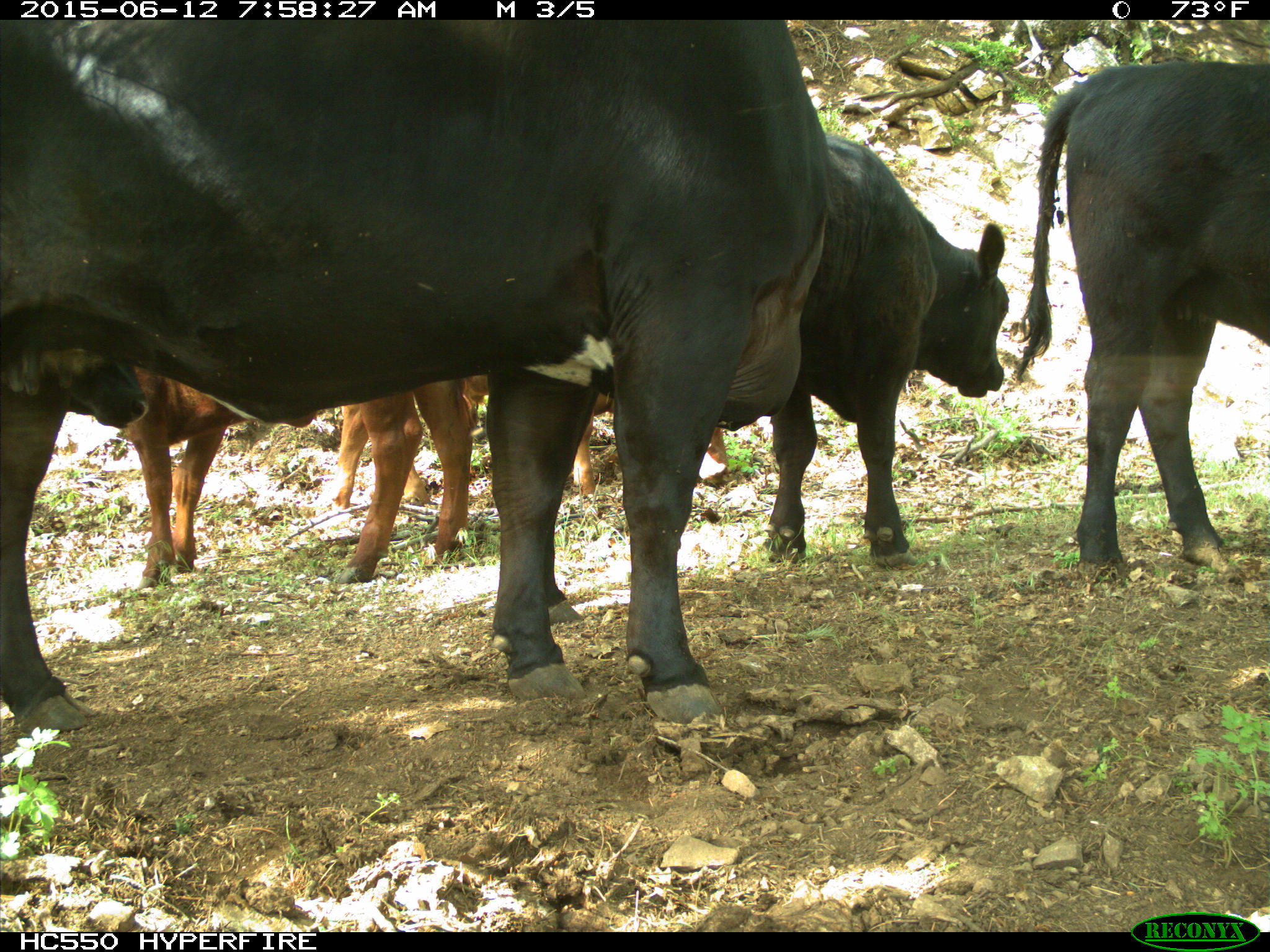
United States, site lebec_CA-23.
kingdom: Animalia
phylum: Chordata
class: Mammalia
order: Artiodactyla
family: Bovidae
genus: Bos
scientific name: Bos taurus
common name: domestic cow